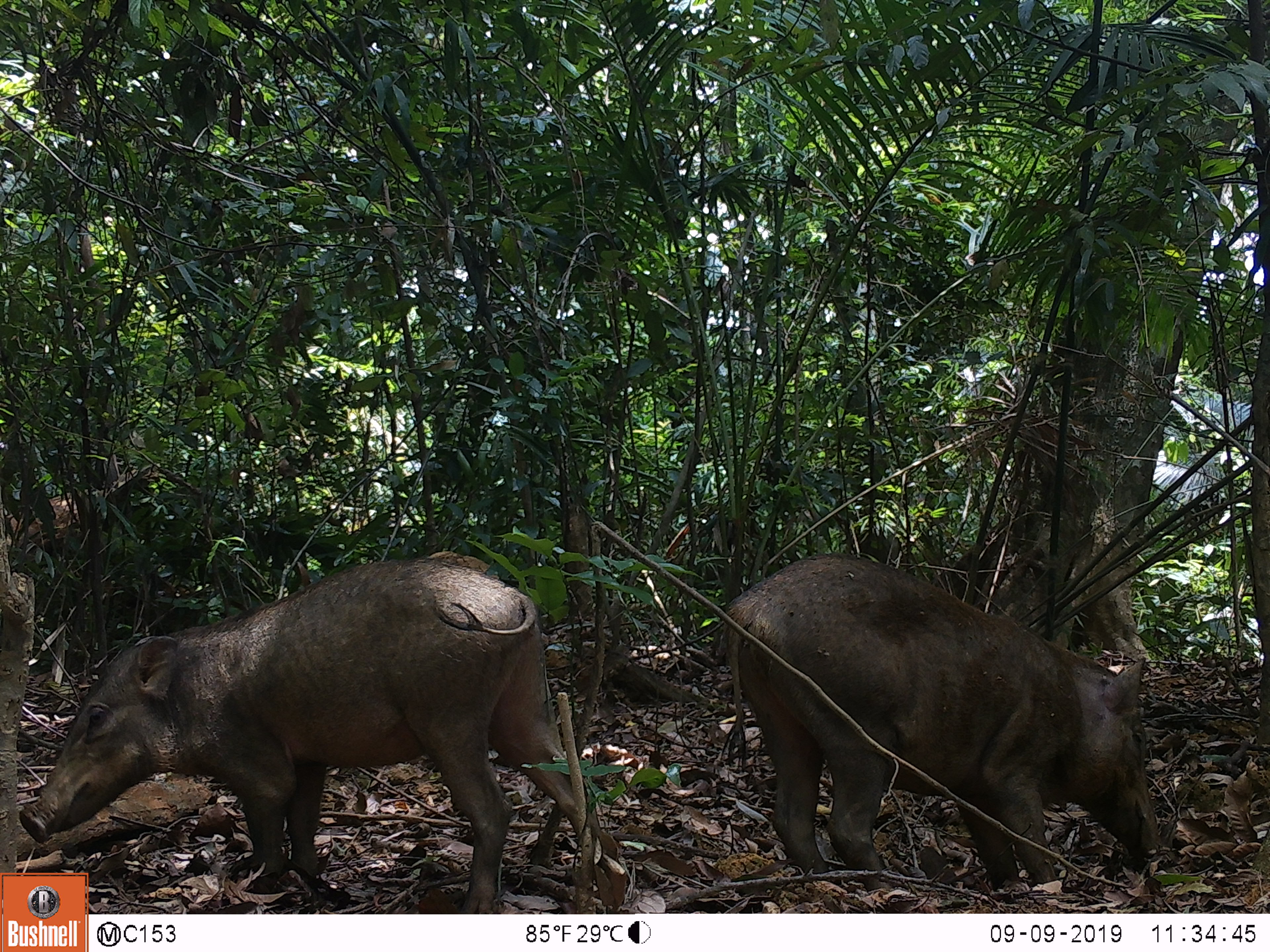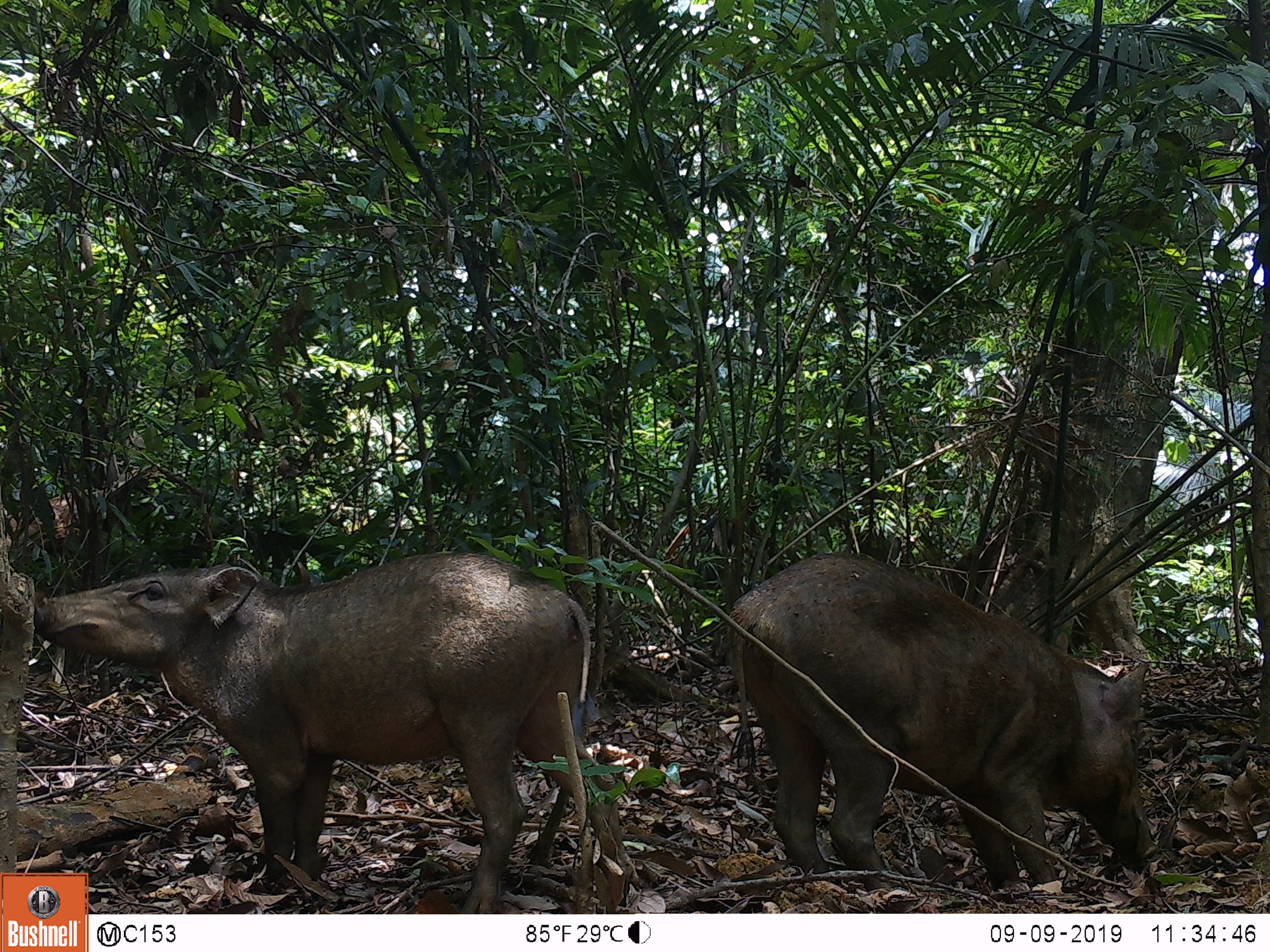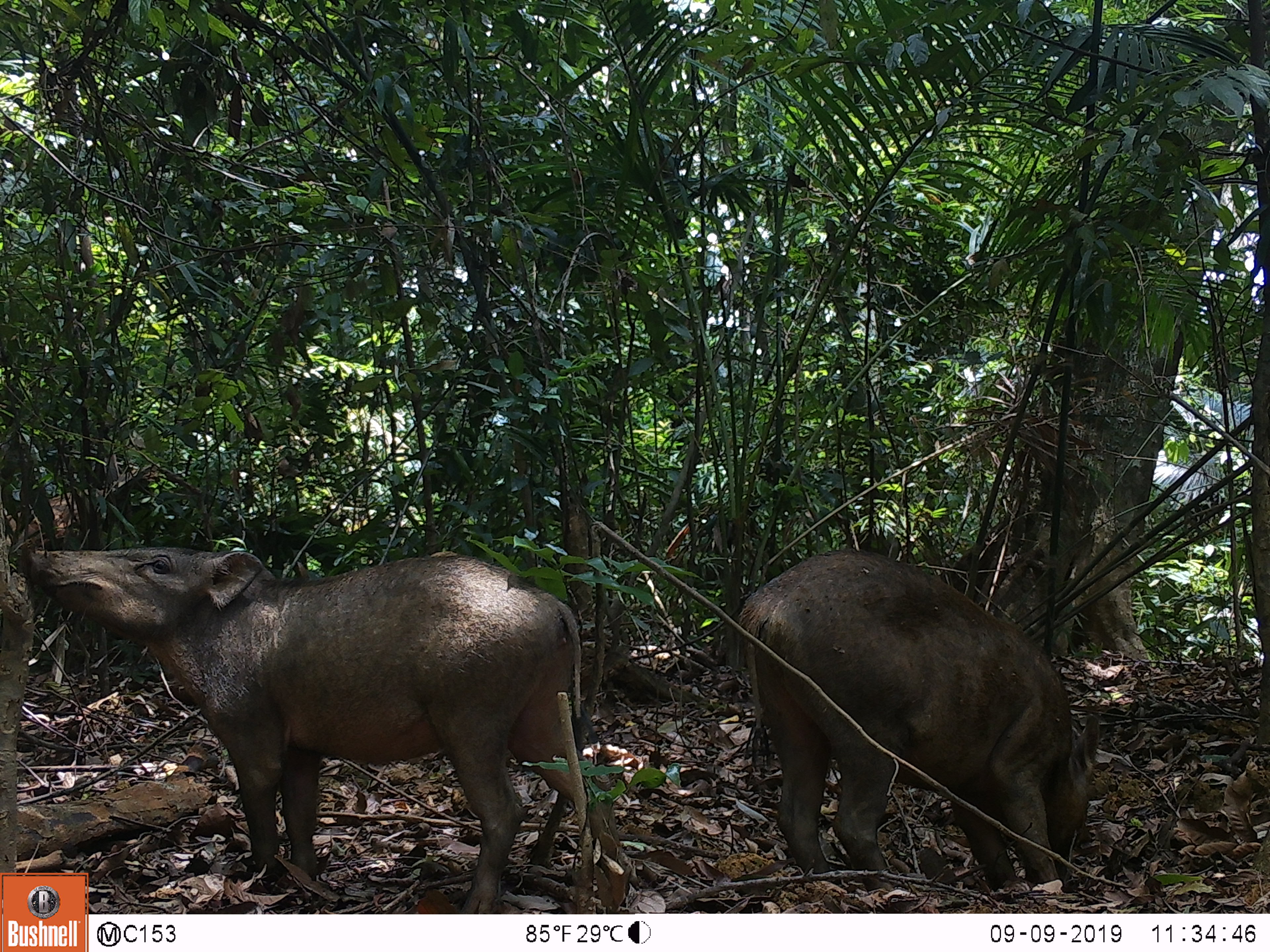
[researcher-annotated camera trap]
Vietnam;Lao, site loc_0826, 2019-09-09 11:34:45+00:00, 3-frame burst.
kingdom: Animalia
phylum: Chordata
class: Mammalia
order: Artiodactyla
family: Suidae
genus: Sus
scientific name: Sus scrofa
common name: eurasian wild pig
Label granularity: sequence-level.